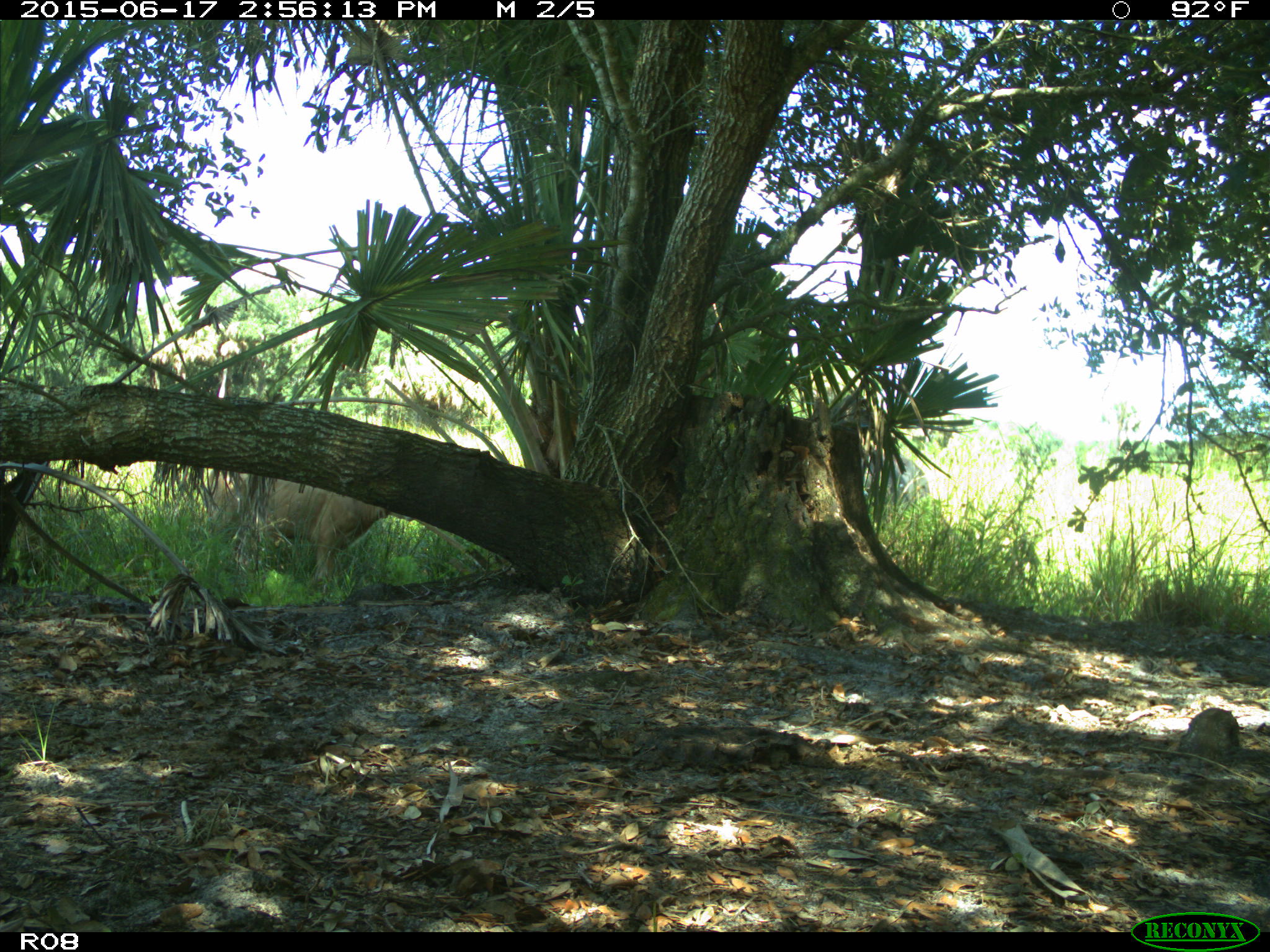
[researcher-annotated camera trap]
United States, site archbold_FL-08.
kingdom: Animalia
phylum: Chordata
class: Mammalia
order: Artiodactyla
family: Bovidae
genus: Bos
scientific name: Bos taurus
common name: domestic cow